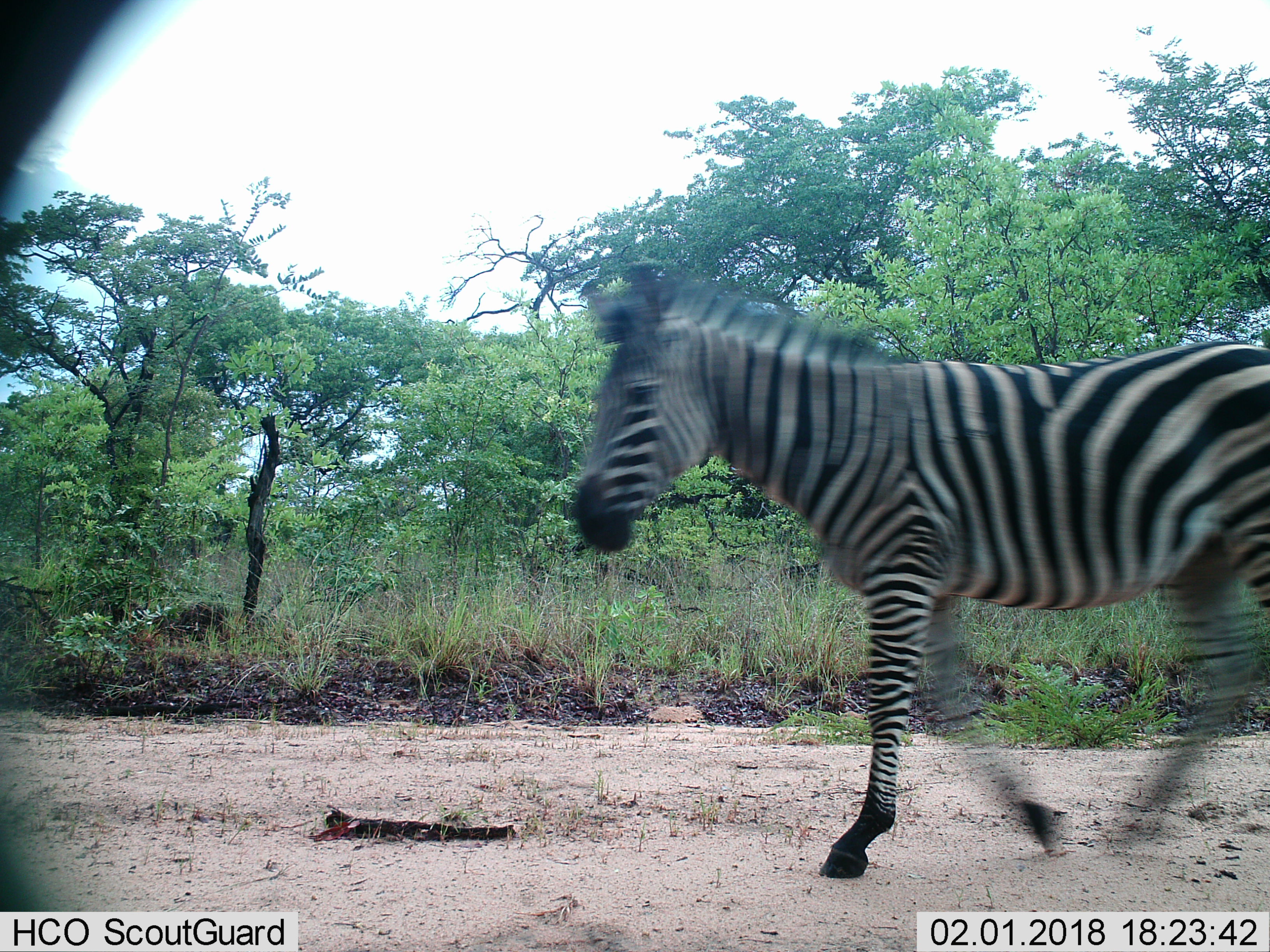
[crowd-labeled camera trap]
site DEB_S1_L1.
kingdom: Animalia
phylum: Chordata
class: Mammalia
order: Perissodactyla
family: Equidae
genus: Equus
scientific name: Equus quagga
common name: plains zebra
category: zebraplains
Zebraplains (plains zebra) (Equus quagga), count 1. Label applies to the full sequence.